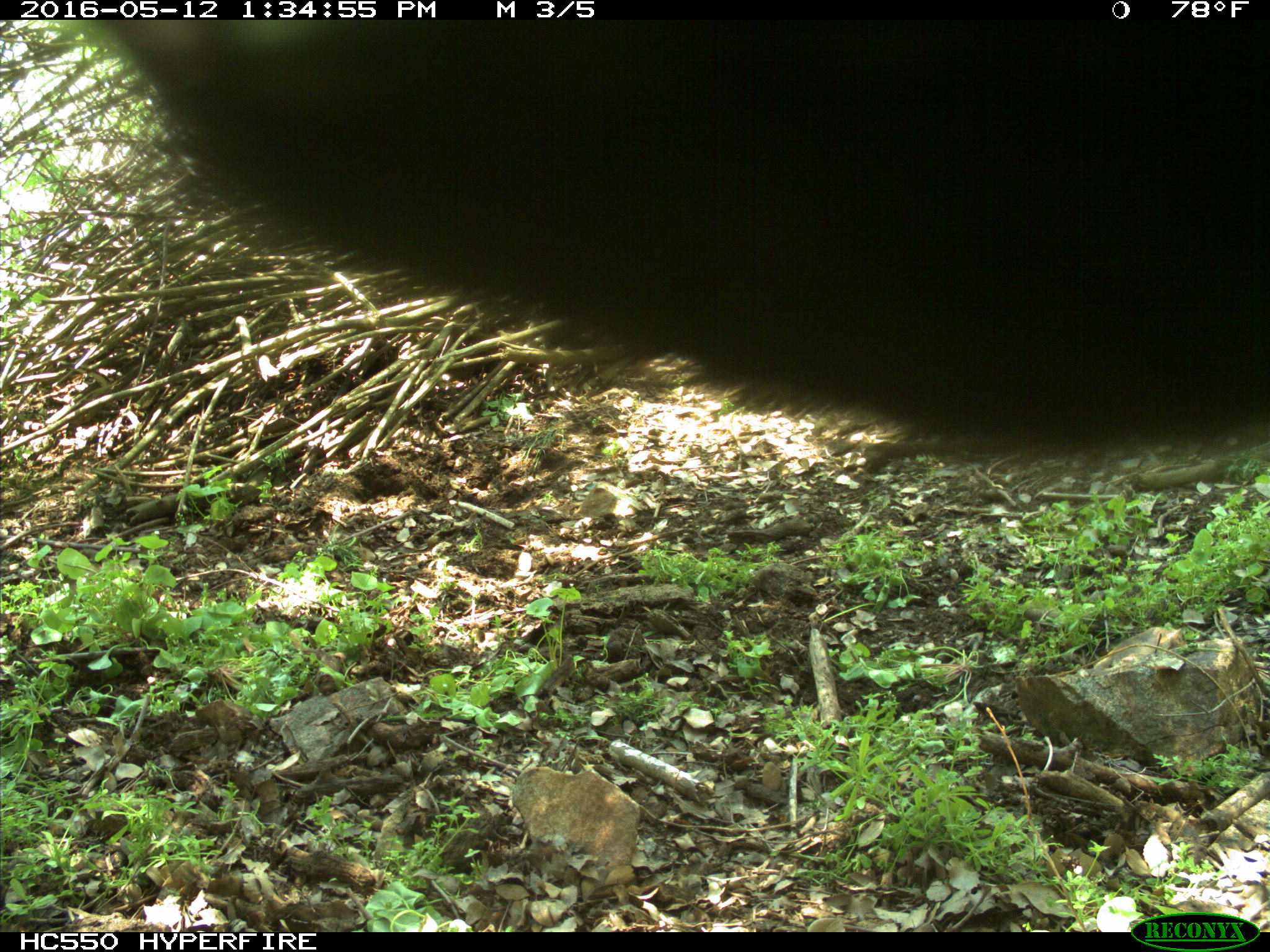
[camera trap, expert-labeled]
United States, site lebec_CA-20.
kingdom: Animalia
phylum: Chordata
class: Mammalia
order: Artiodactyla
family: Bovidae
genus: Bos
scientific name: Bos taurus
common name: domestic cow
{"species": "Bos taurus (domestic cow)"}